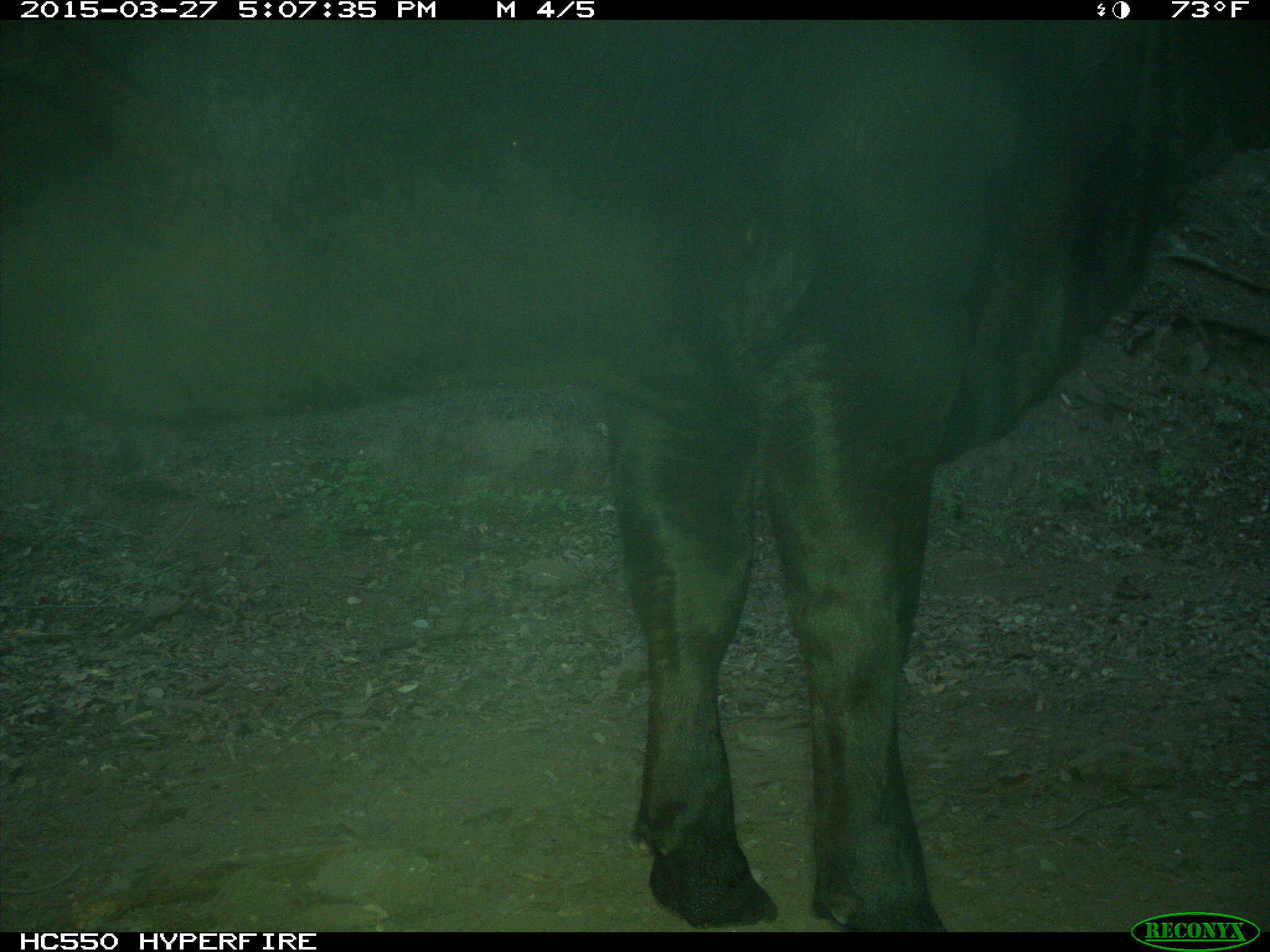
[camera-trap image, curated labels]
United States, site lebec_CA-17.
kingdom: Animalia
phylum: Chordata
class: Mammalia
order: Artiodactyla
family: Bovidae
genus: Bos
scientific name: Bos taurus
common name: domestic cow